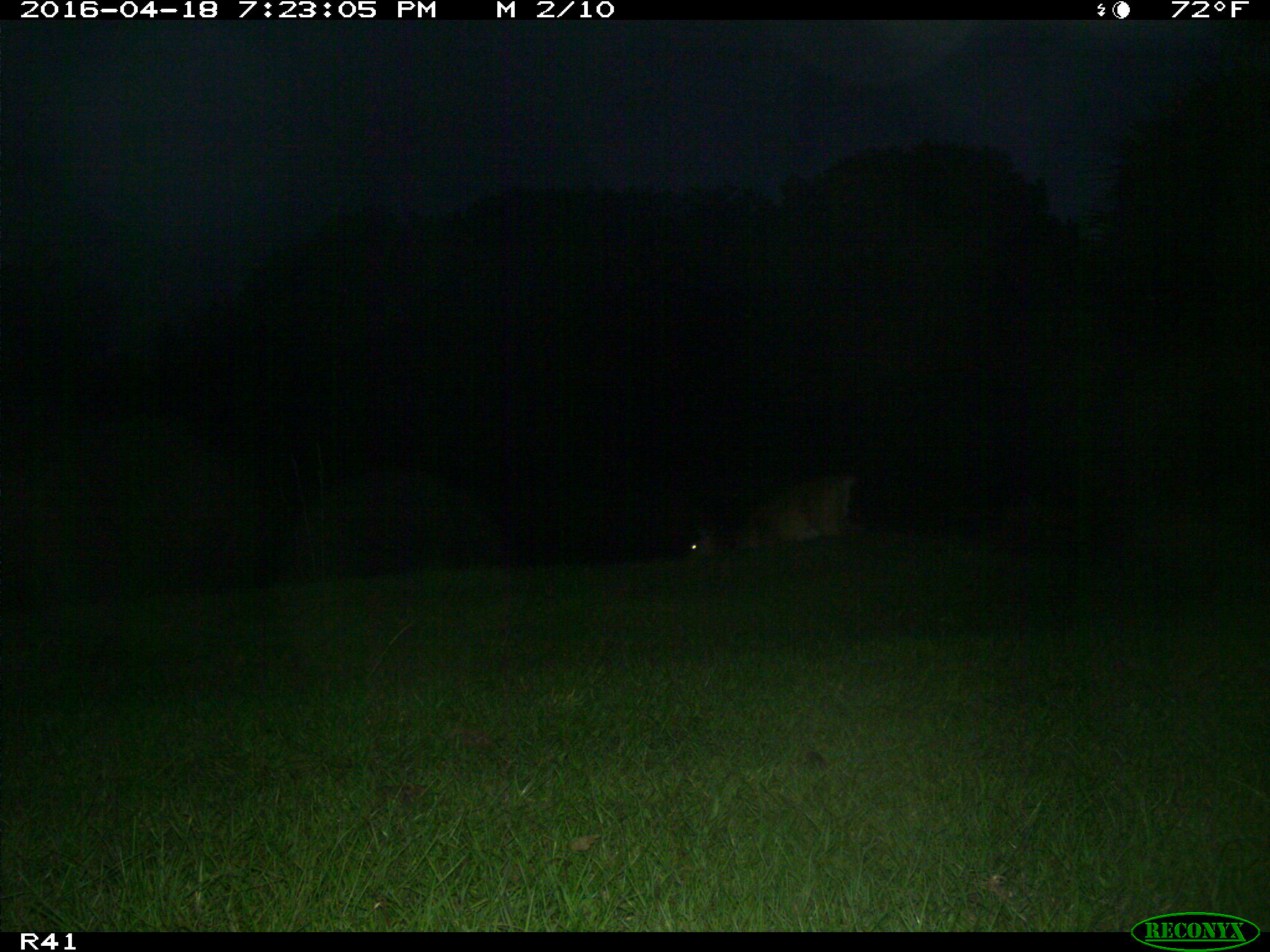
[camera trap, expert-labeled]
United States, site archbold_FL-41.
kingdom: Animalia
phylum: Chordata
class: Mammalia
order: Artiodactyla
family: Cervidae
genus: Odocoileus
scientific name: Odocoileus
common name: deer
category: unidentified deer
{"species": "unidentified deer (deer) (Odocoileus)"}